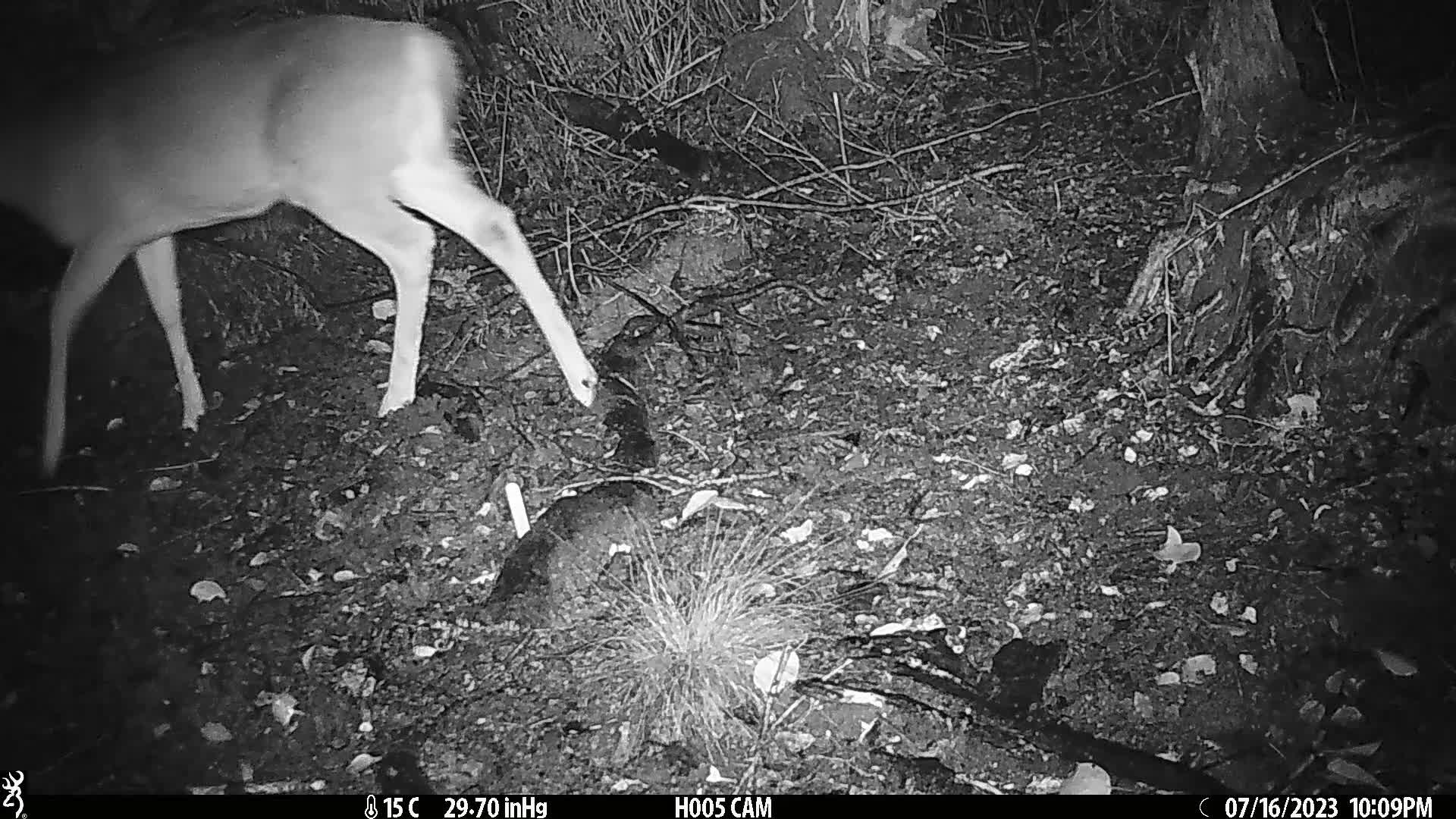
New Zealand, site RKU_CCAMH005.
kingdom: Animalia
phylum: Chordata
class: Mammalia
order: Artiodactyla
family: Cervidae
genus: Odocoileus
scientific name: Odocoileus virginianus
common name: white-tailed deer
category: white tailed deer